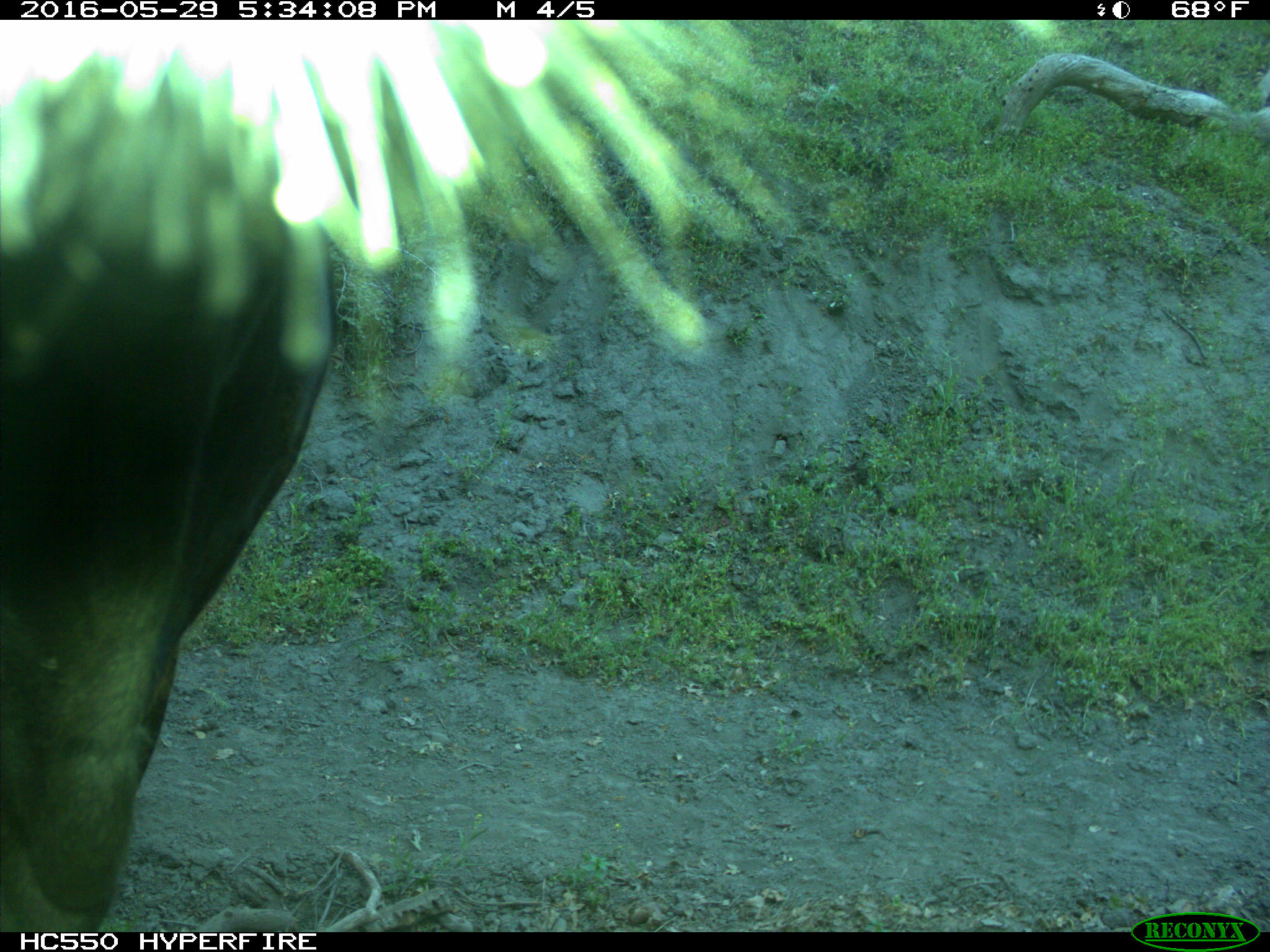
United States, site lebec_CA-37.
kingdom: Animalia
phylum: Chordata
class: Mammalia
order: Artiodactyla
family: Bovidae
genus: Bos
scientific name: Bos taurus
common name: domestic cow